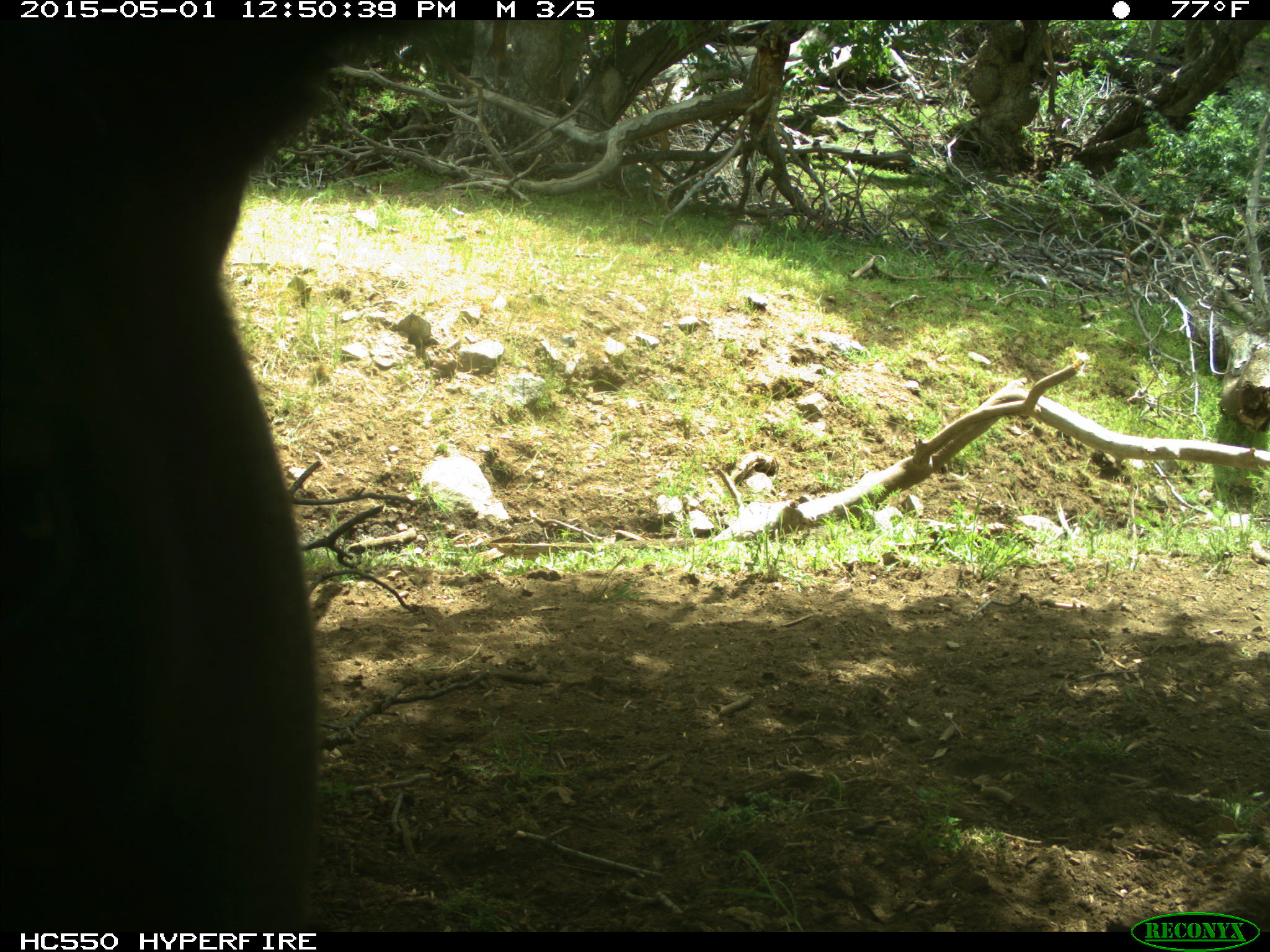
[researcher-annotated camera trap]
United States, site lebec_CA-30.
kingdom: Animalia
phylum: Chordata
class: Mammalia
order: Artiodactyla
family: Bovidae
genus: Bos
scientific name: Bos taurus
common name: domestic cow